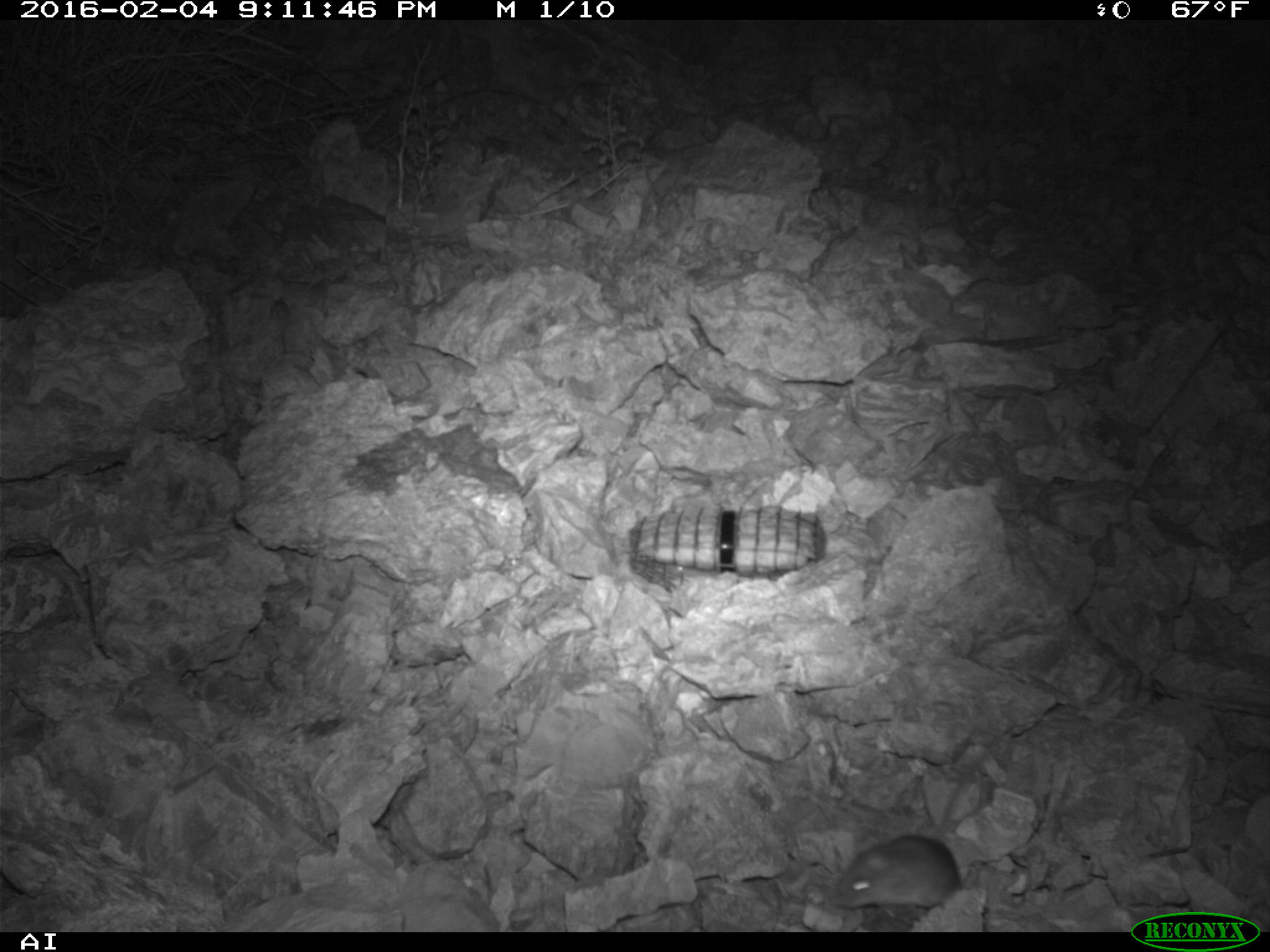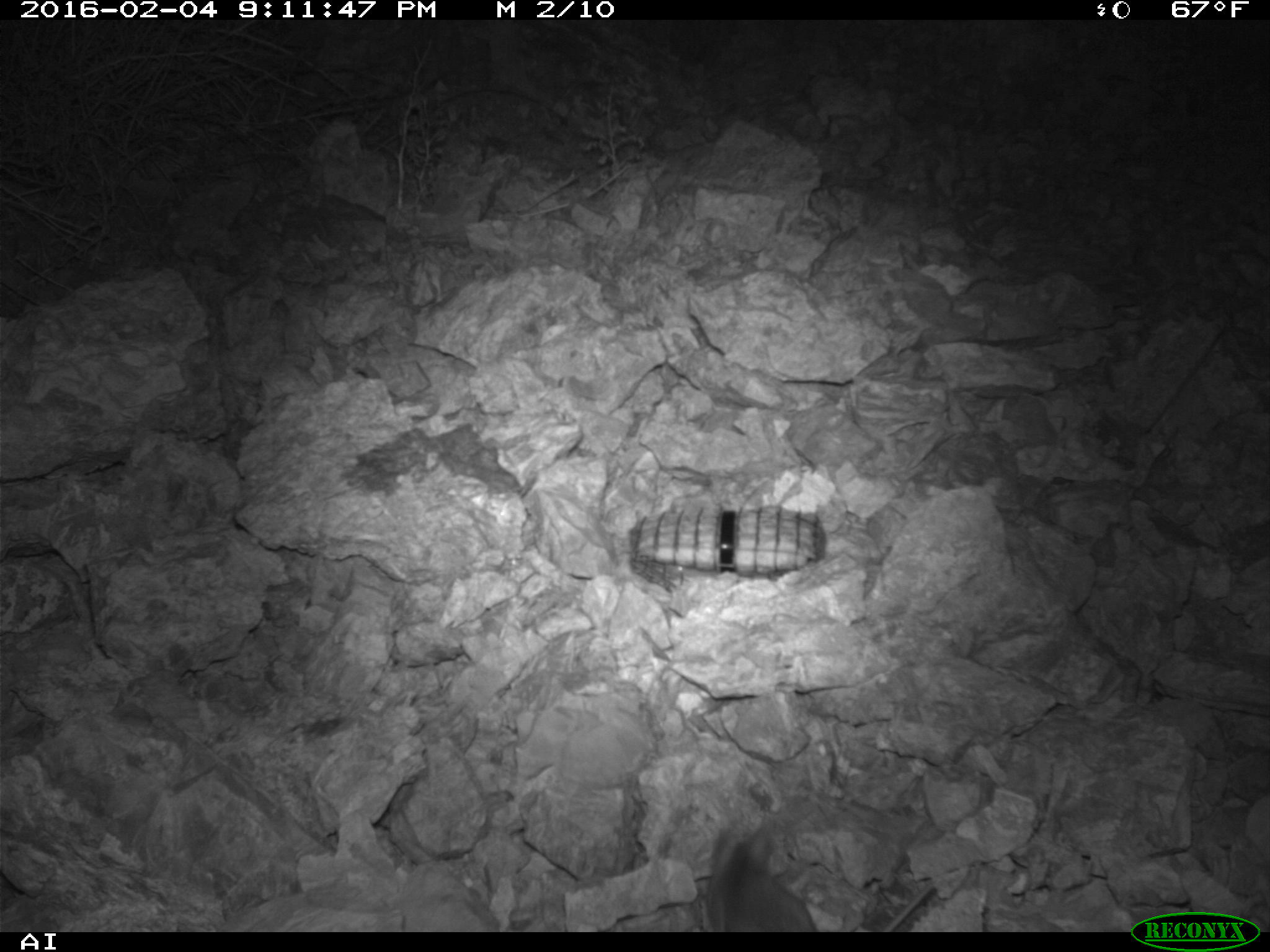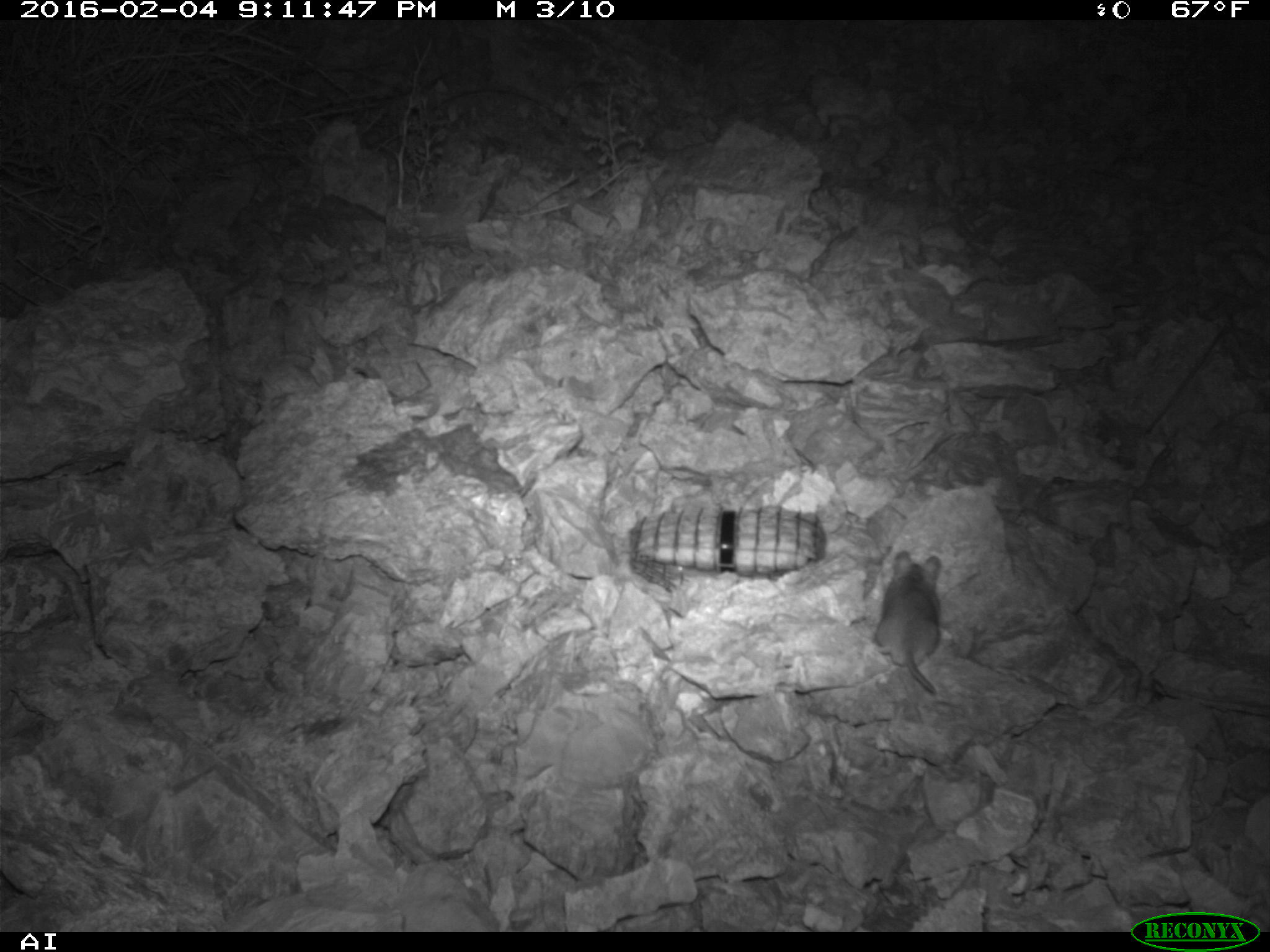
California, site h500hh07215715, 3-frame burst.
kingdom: Animalia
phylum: Chordata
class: Mammalia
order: Rodentia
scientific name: Rodentia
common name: rodent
Rodent (Rodentia).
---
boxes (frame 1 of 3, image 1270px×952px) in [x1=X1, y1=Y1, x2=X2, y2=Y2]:
rodent: [x1=832, y1=832, x2=966, y2=910]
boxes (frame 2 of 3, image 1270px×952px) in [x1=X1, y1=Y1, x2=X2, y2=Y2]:
rodent: [x1=707, y1=819, x2=938, y2=932]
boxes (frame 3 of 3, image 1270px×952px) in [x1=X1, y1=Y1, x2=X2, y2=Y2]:
rodent: [x1=873, y1=549, x2=941, y2=698]